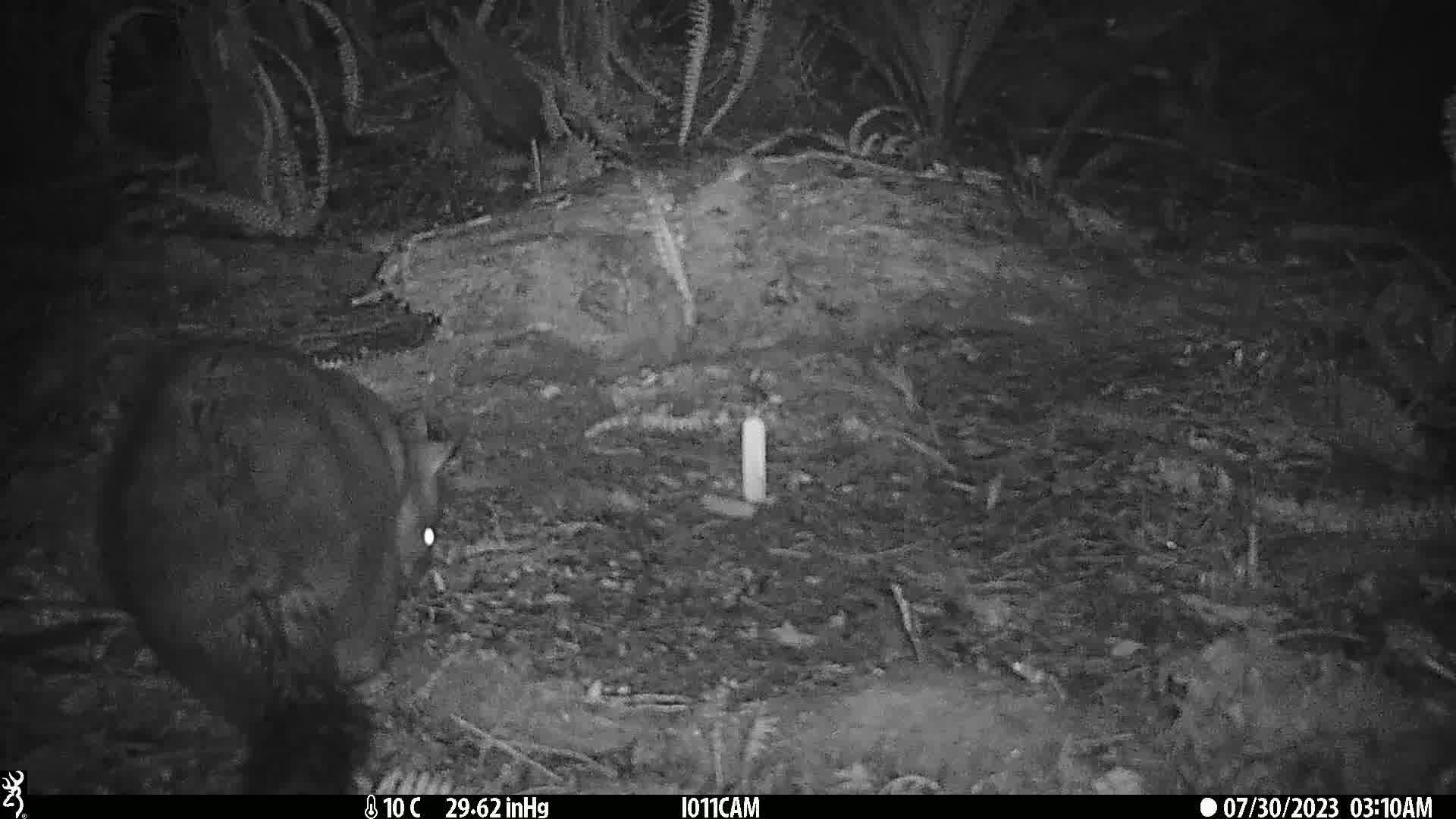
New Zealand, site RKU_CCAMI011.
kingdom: Animalia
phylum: Chordata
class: Mammalia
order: Diprotodontia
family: Phalangeridae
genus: Trichosurus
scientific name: Trichosurus vulpecula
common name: common brushtail possum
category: possum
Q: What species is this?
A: Possum (common brushtail possum) (Trichosurus vulpecula).